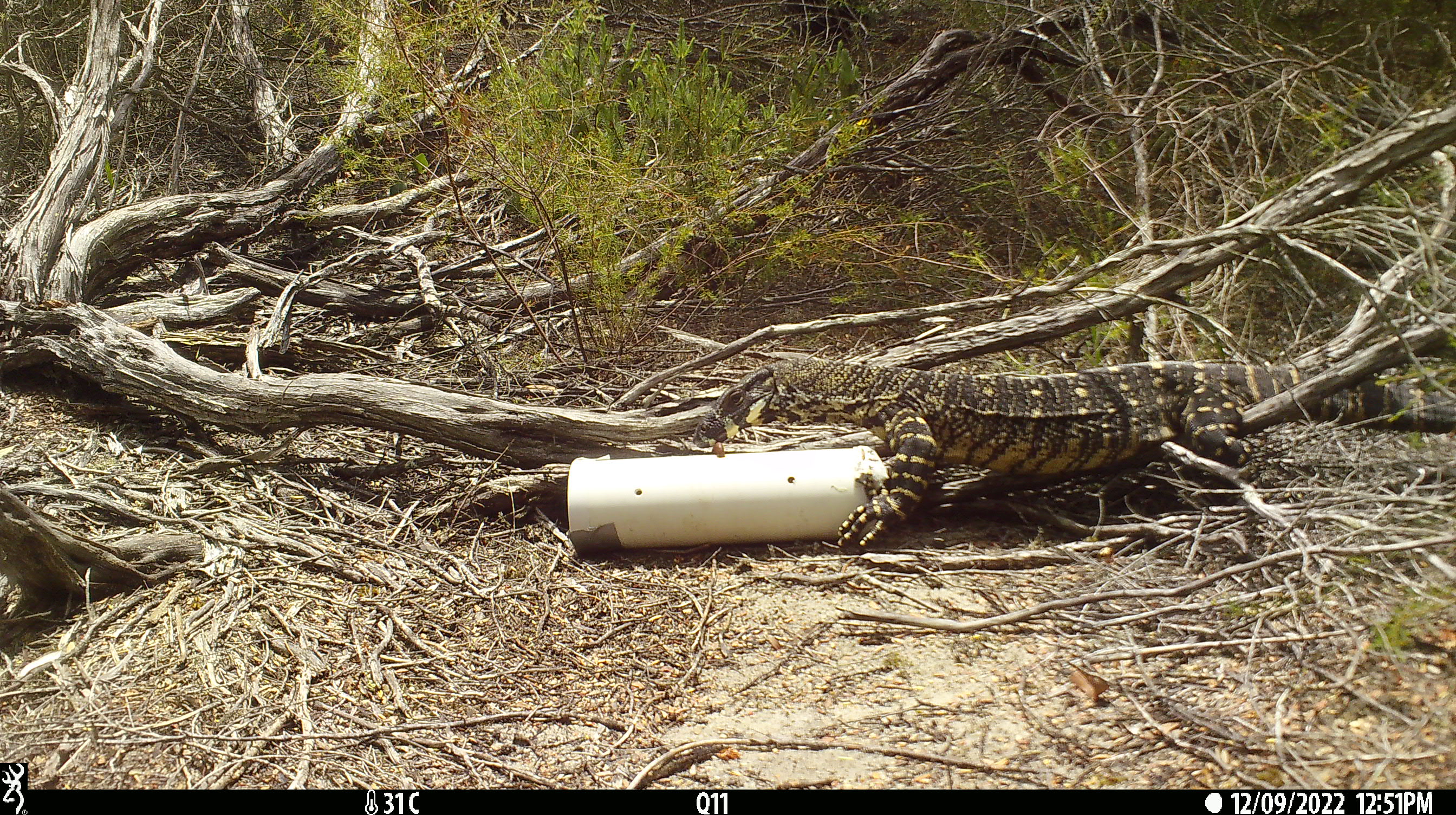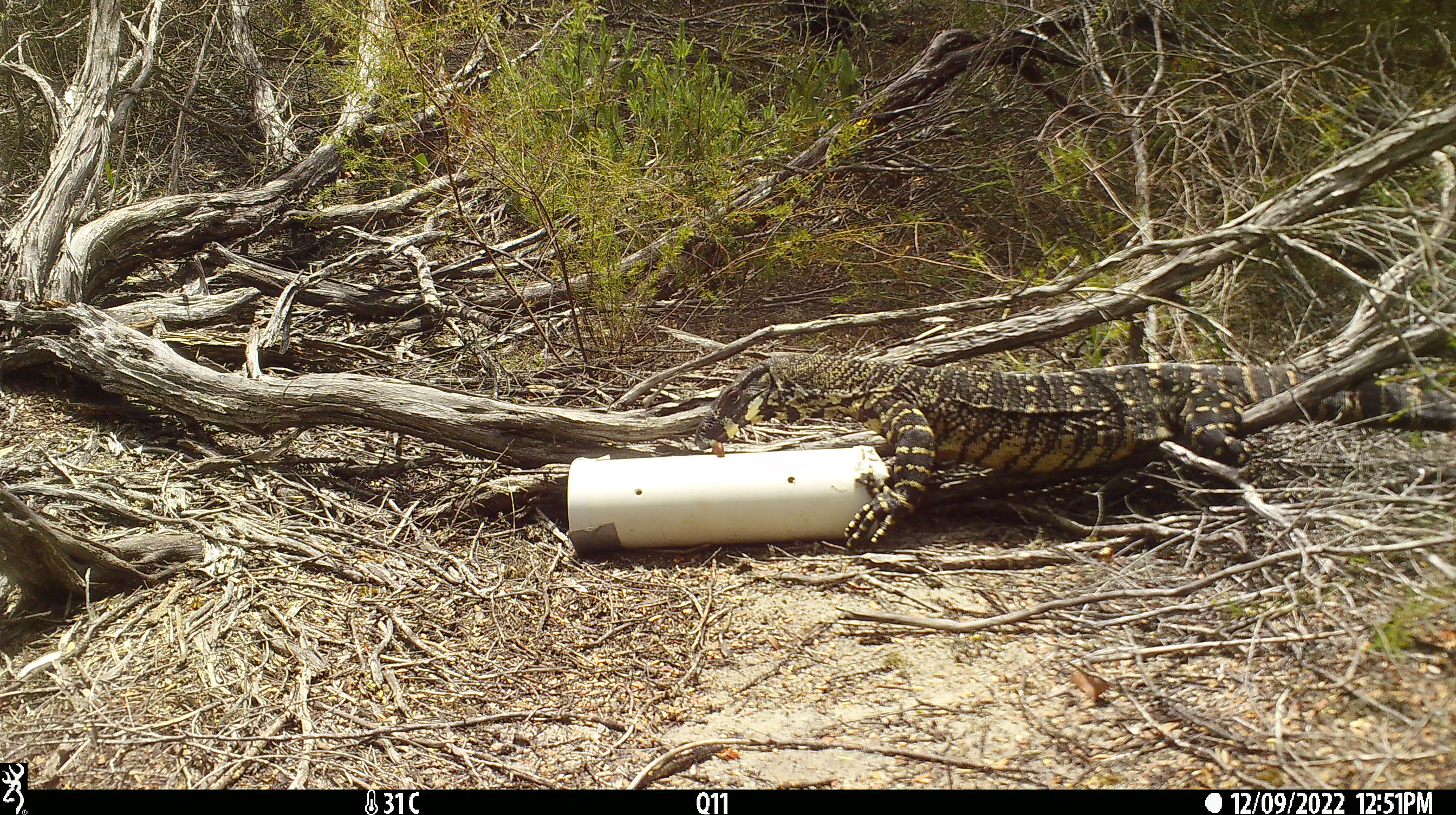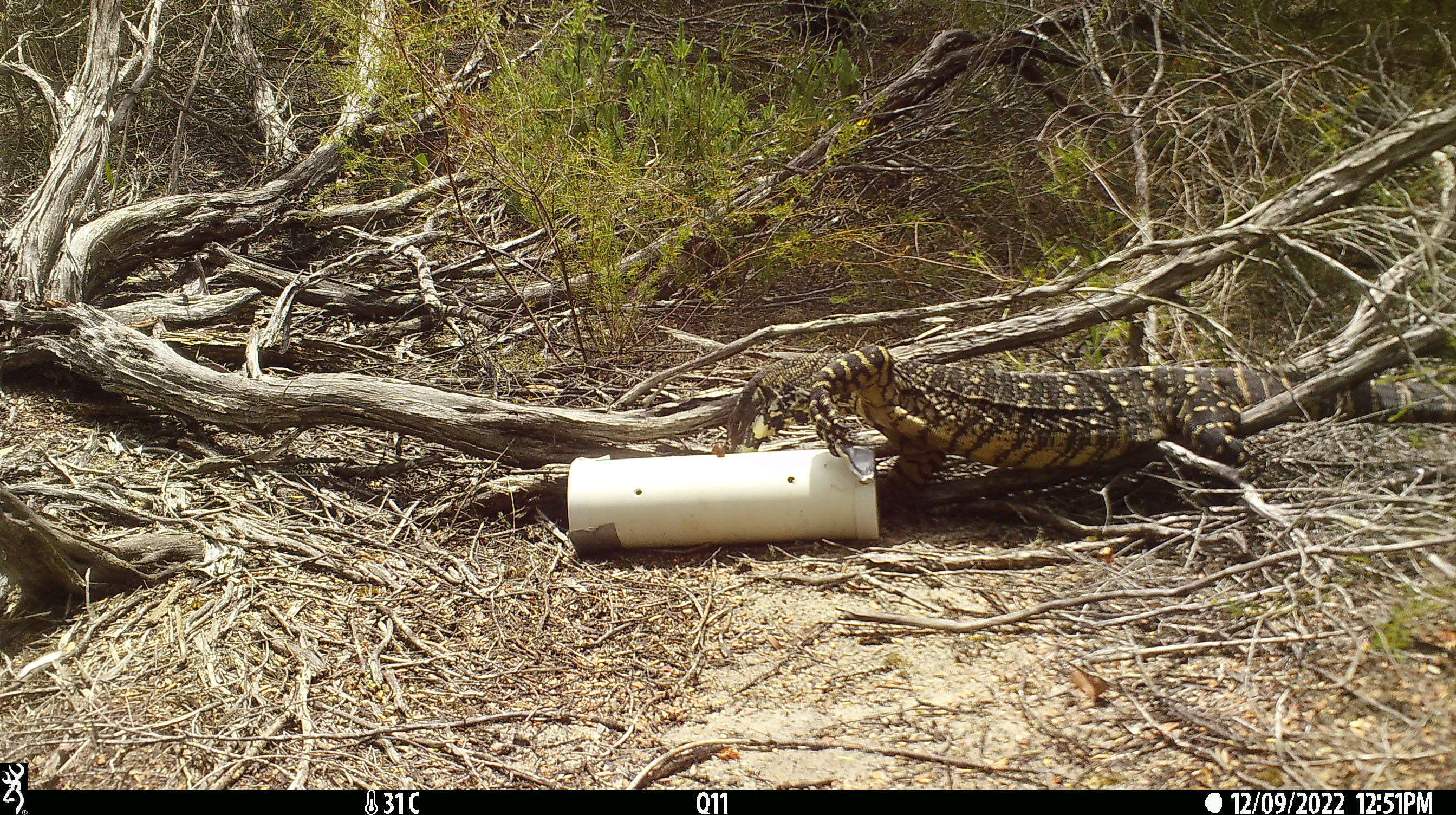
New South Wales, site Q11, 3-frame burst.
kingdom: Animalia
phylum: Chordata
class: Reptilia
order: Squamata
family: Varanidae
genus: Varanus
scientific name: Varanus varius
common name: lace monitor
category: goanna